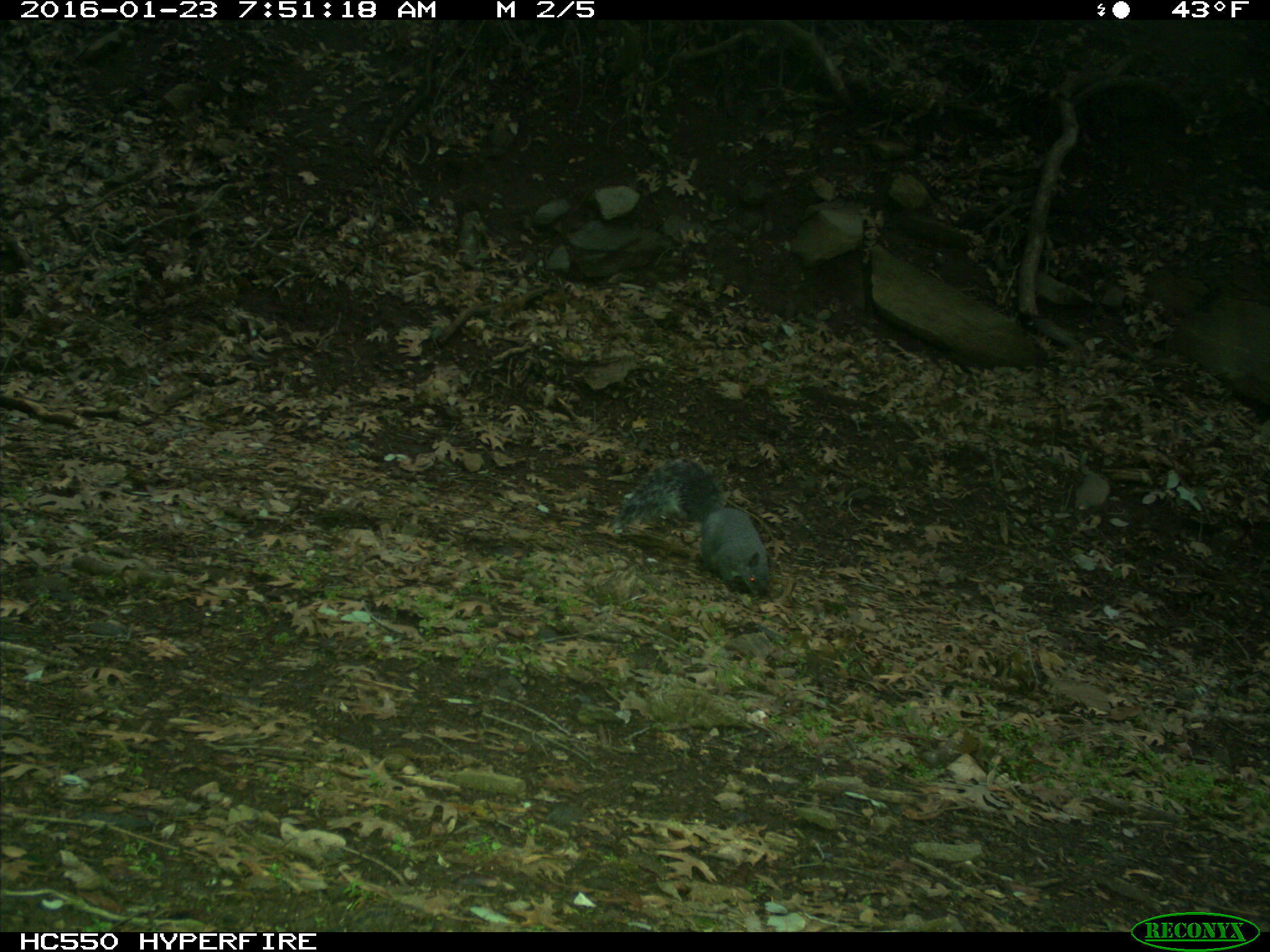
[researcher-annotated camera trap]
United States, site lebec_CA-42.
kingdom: Animalia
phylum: Chordata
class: Mammalia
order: Rodentia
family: Sciuridae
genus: Sciurus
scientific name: Sciurus carolinensis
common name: eastern gray squirrel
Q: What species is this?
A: Sciurus carolinensis (eastern gray squirrel).